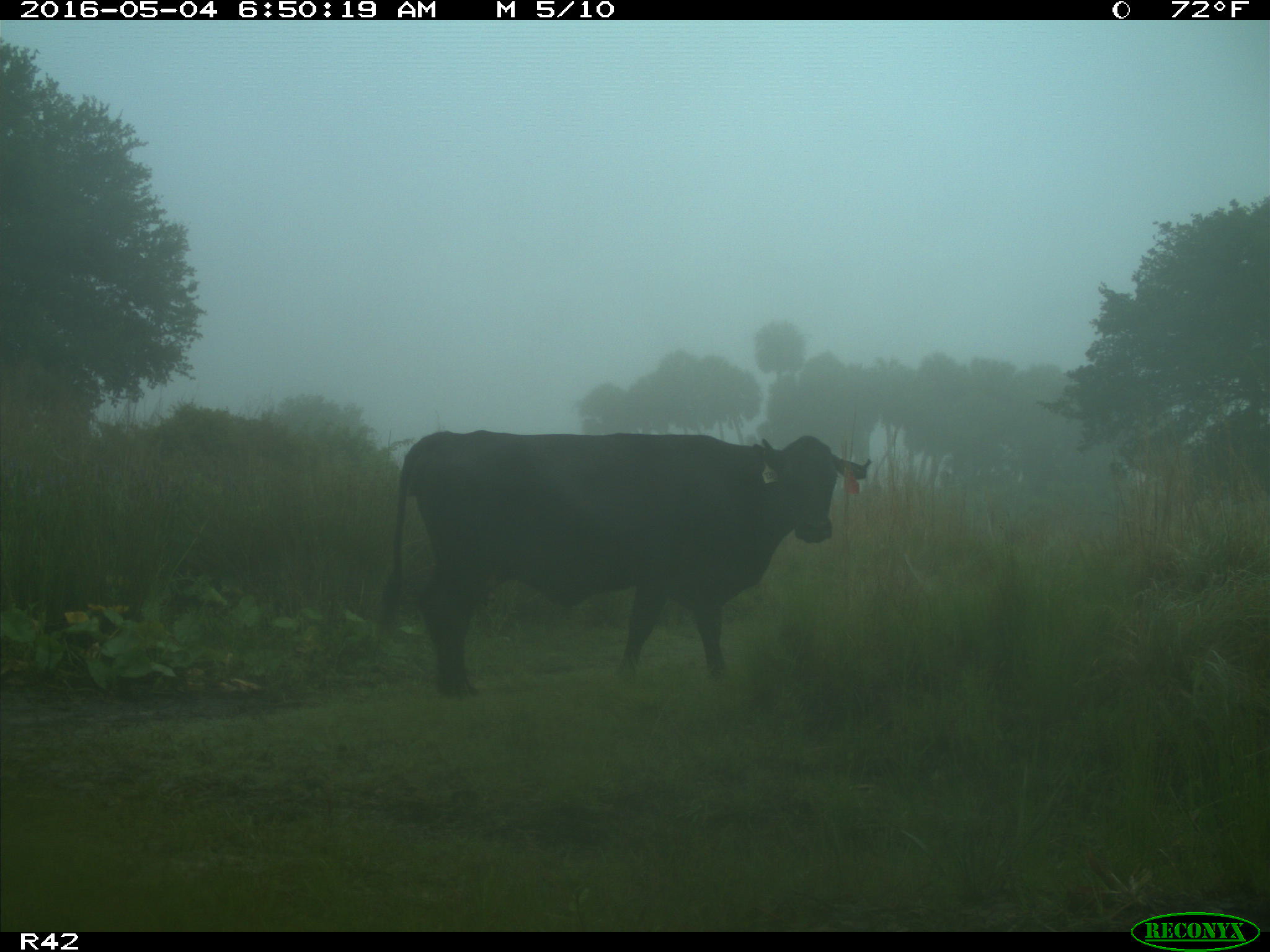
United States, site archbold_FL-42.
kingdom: Animalia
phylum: Chordata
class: Mammalia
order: Artiodactyla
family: Bovidae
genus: Bos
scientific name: Bos taurus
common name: domestic cow